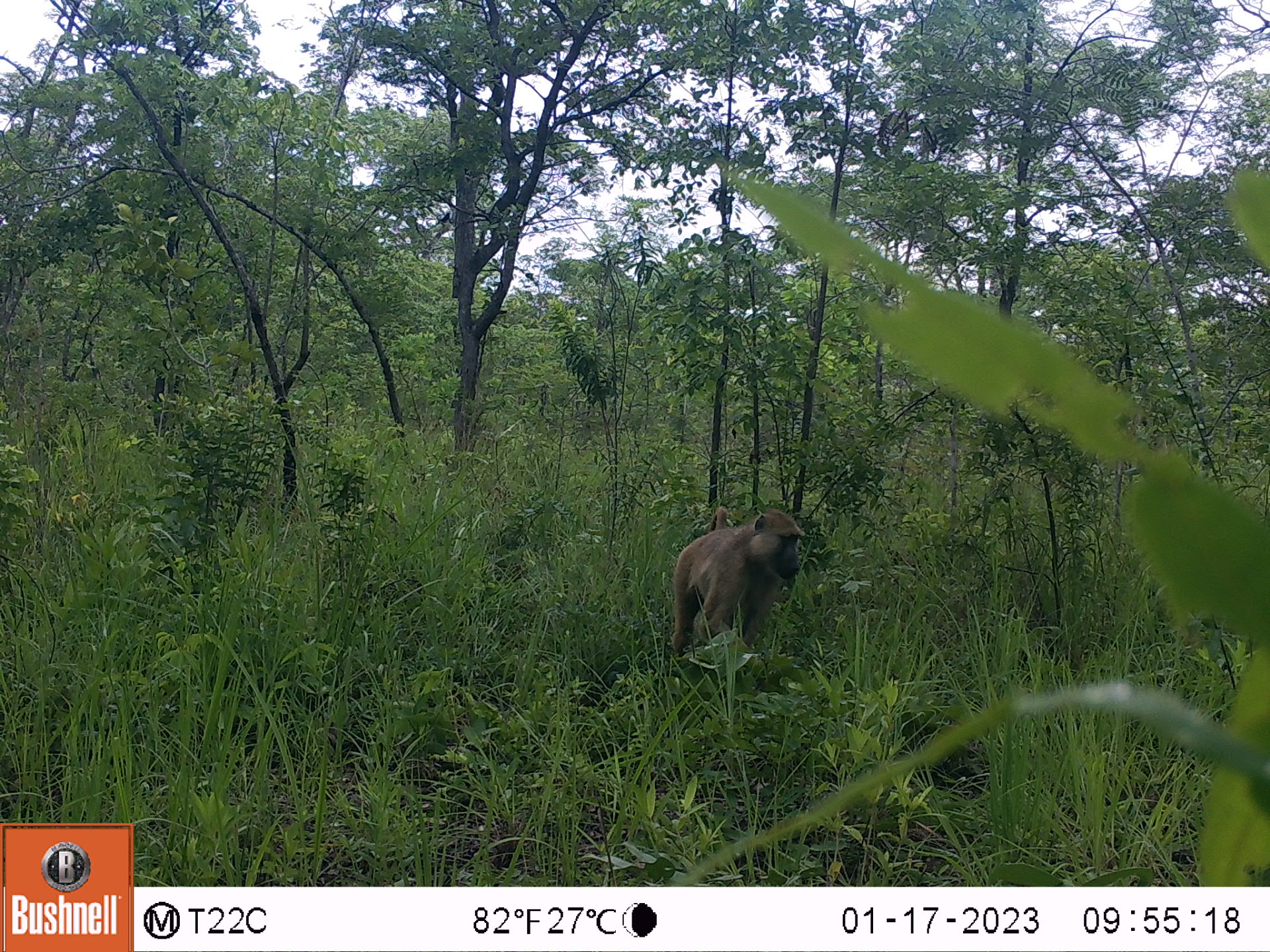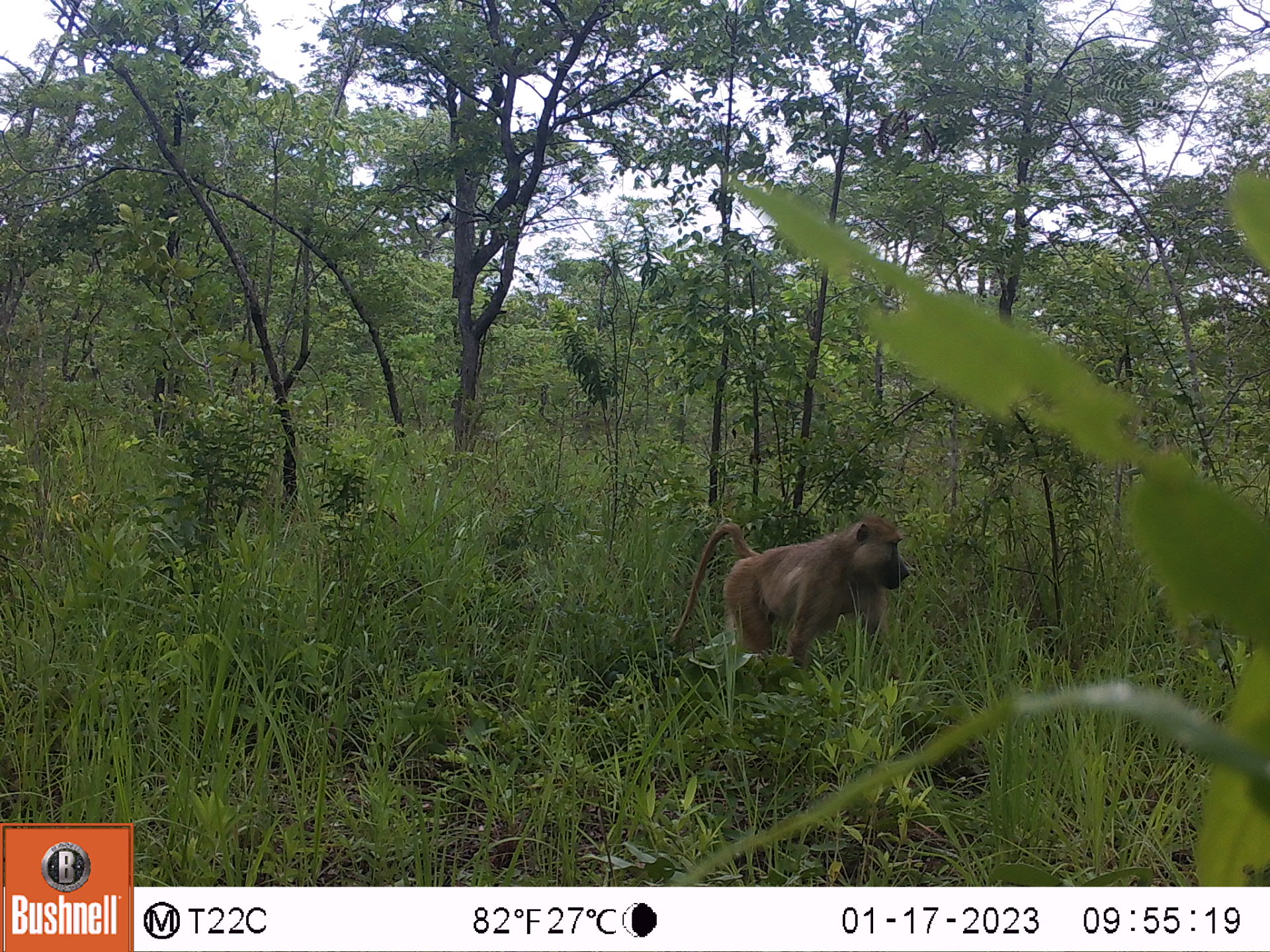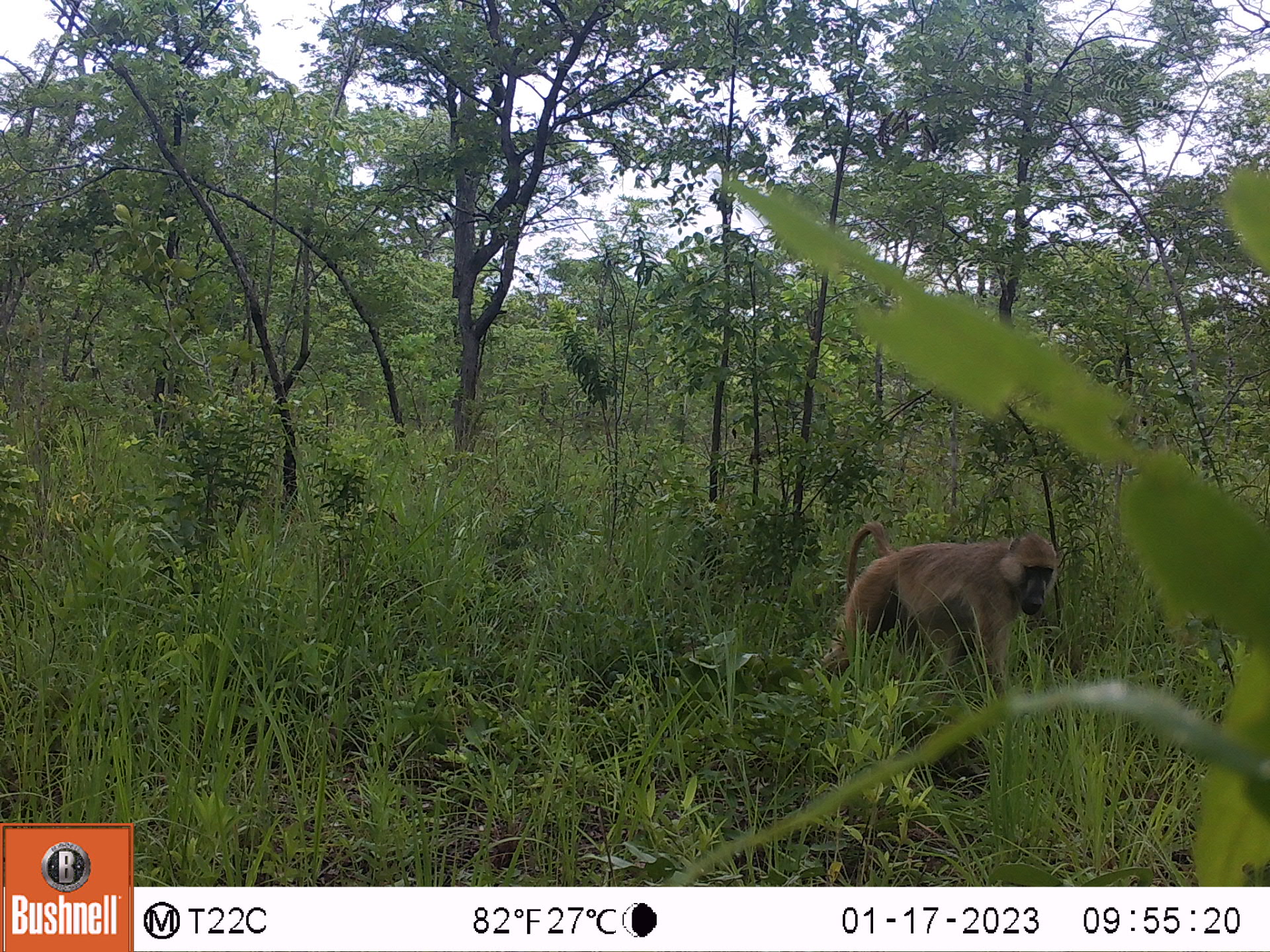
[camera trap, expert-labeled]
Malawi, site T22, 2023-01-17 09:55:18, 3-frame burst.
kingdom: Animalia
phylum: Chordata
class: Mammalia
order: Primates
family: Cercopithecidae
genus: Papio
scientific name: Papio cynocephalus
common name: yellow baboon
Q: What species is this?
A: Yellow baboon (Papio cynocephalus).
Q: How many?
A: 1.